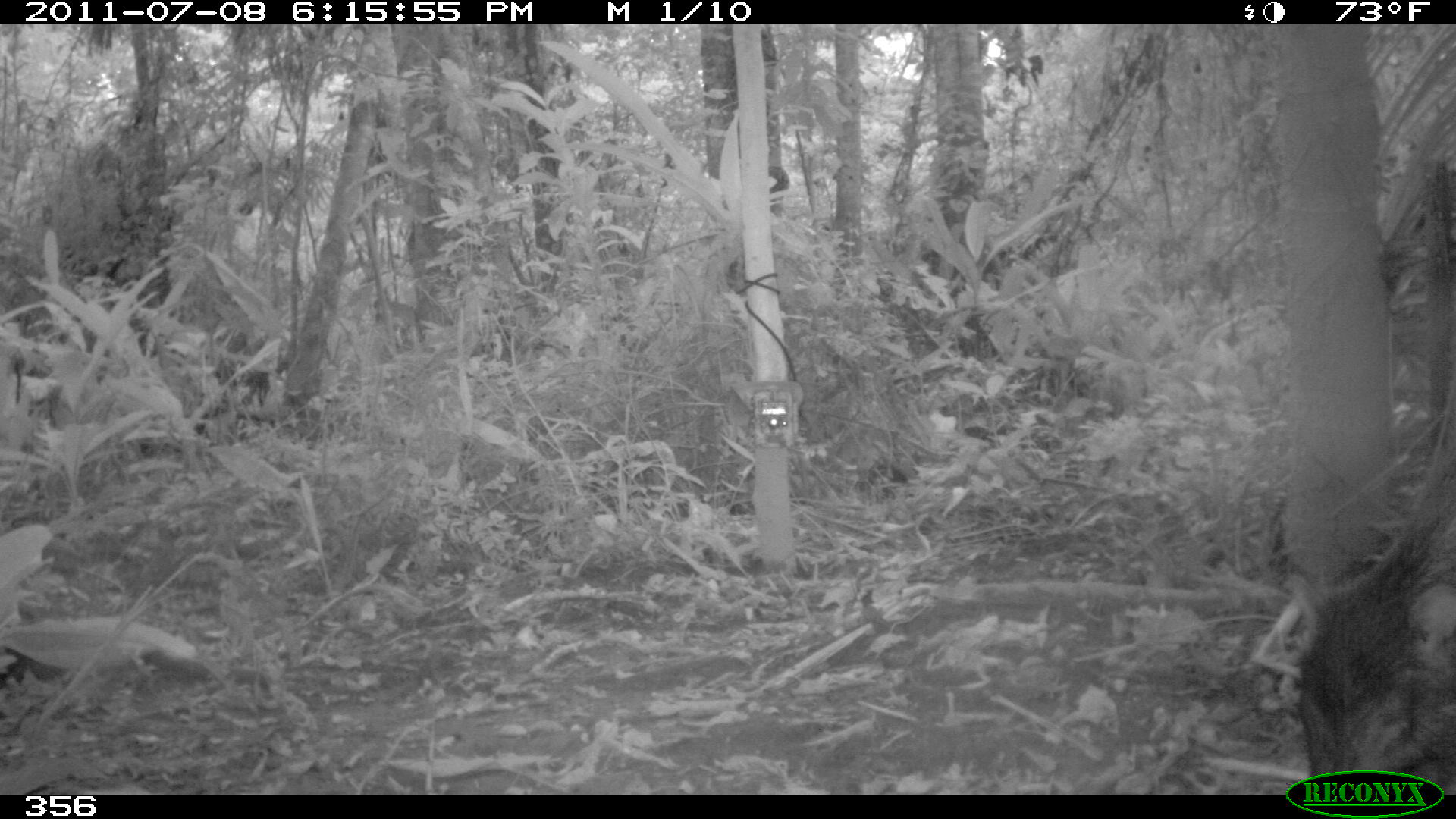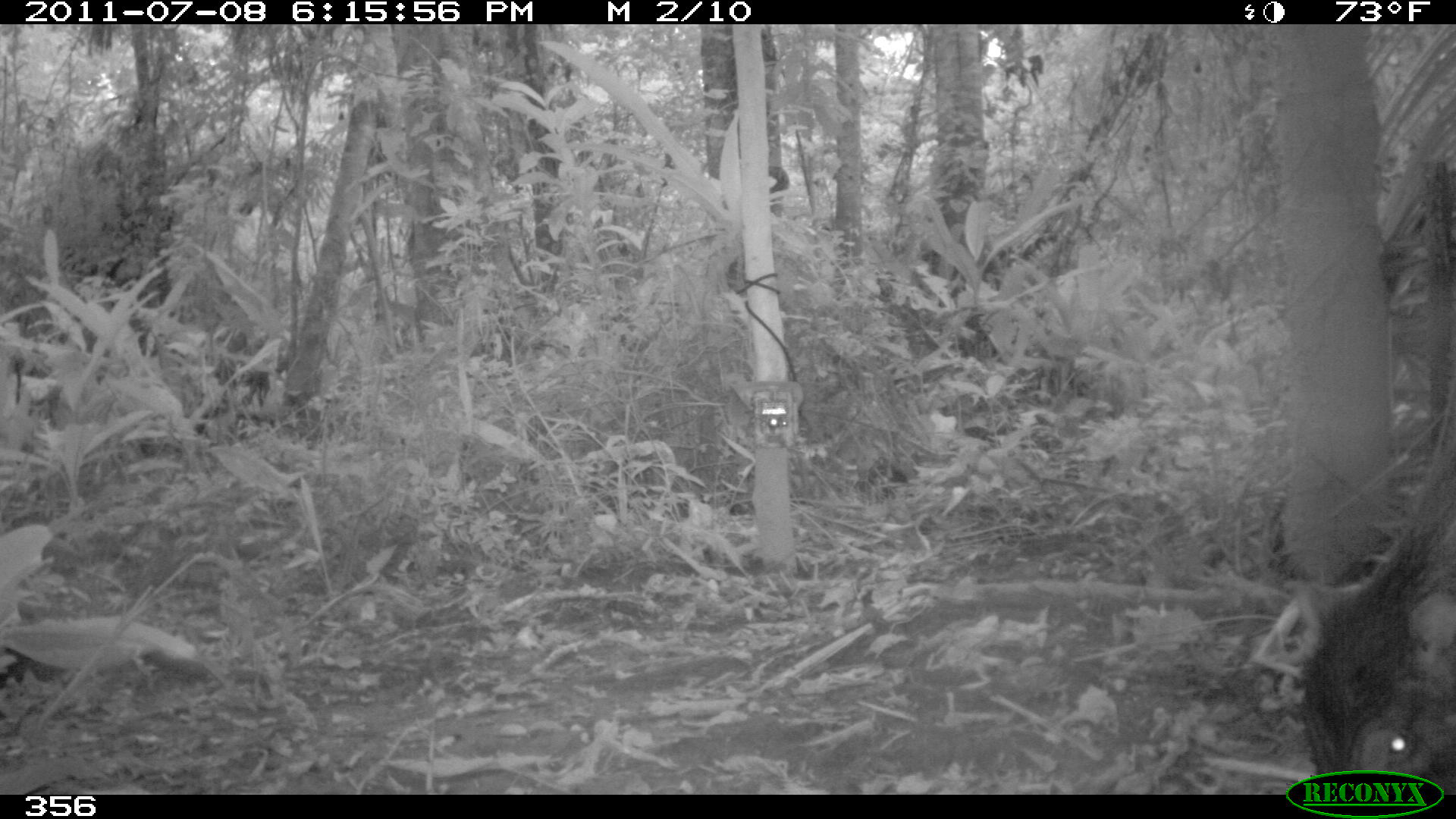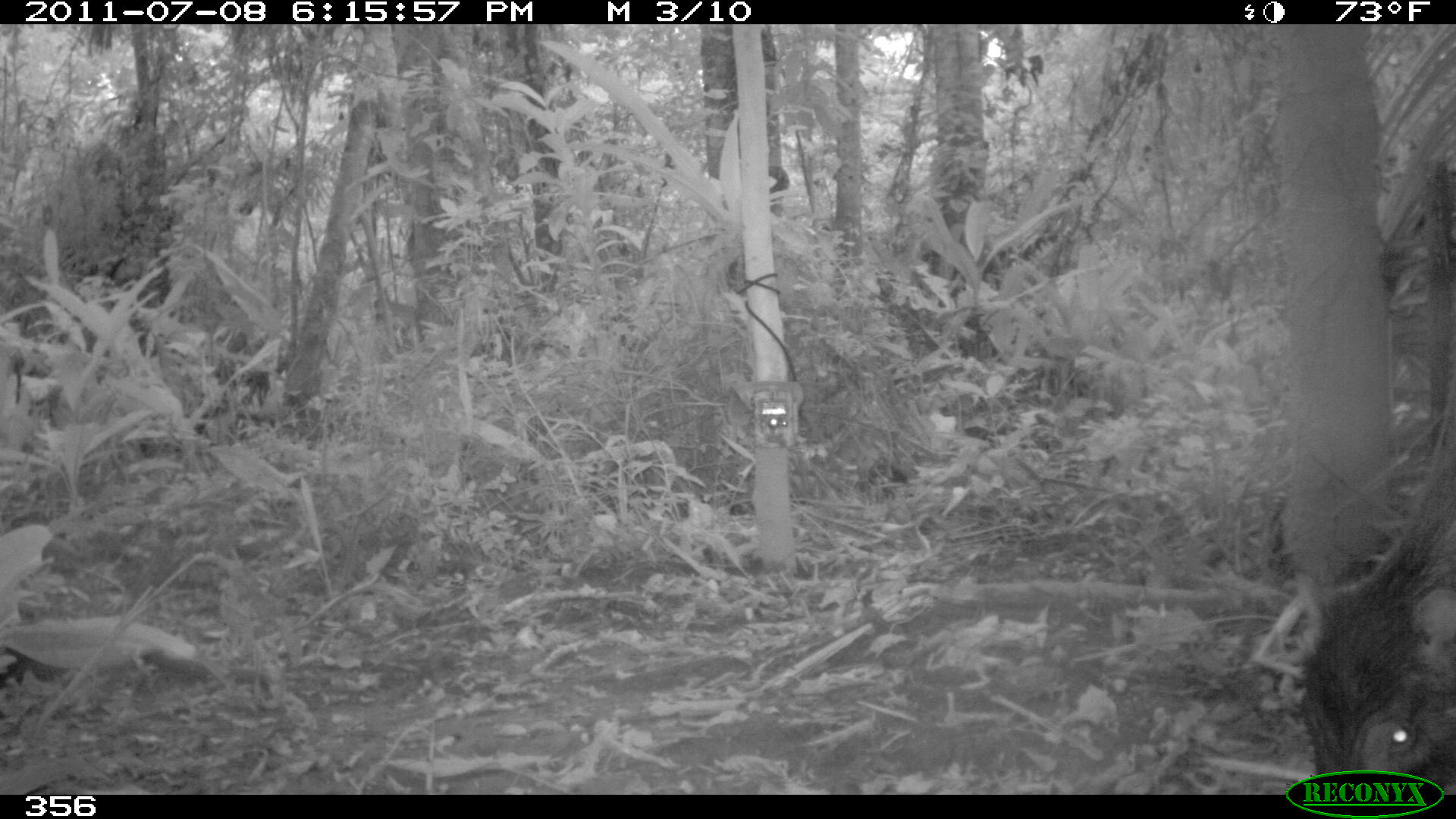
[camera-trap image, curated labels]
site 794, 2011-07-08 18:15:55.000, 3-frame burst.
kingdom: Animalia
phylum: Chordata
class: Mammalia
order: Artiodactyla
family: Tayassuidae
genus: Tayassu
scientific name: Tayassu pecari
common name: white-lipped peccary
Tayassu pecari (white-lipped peccary).